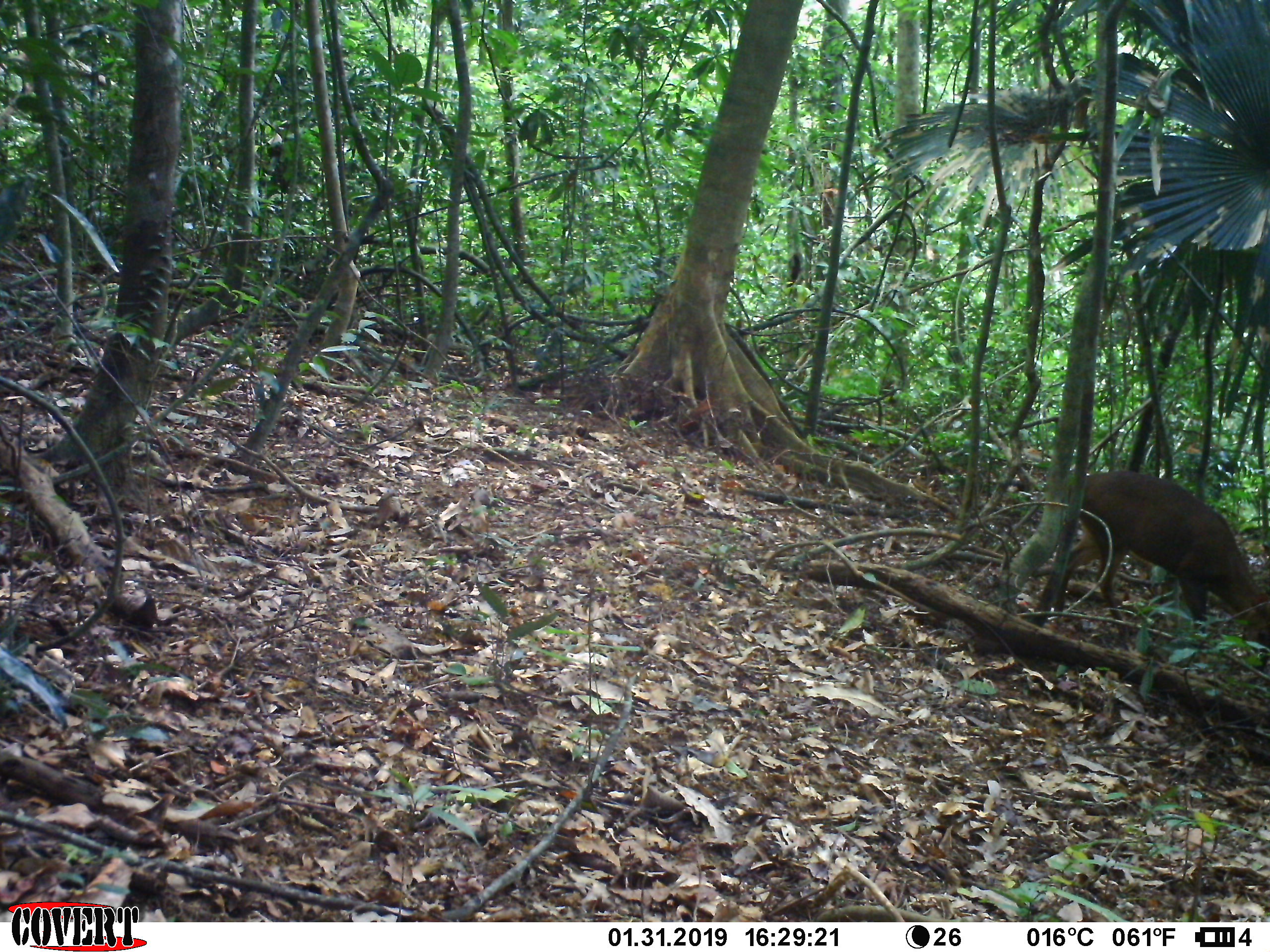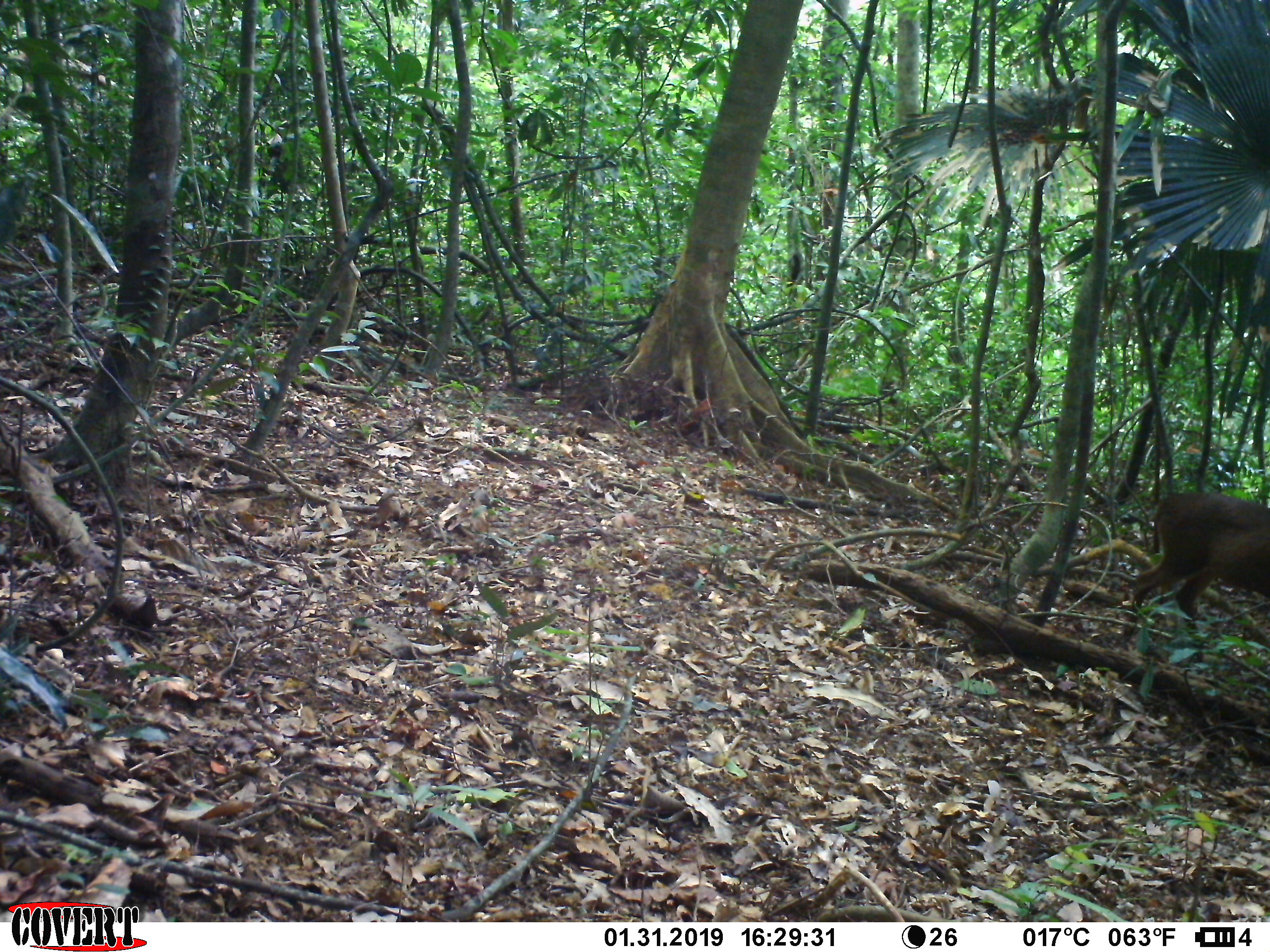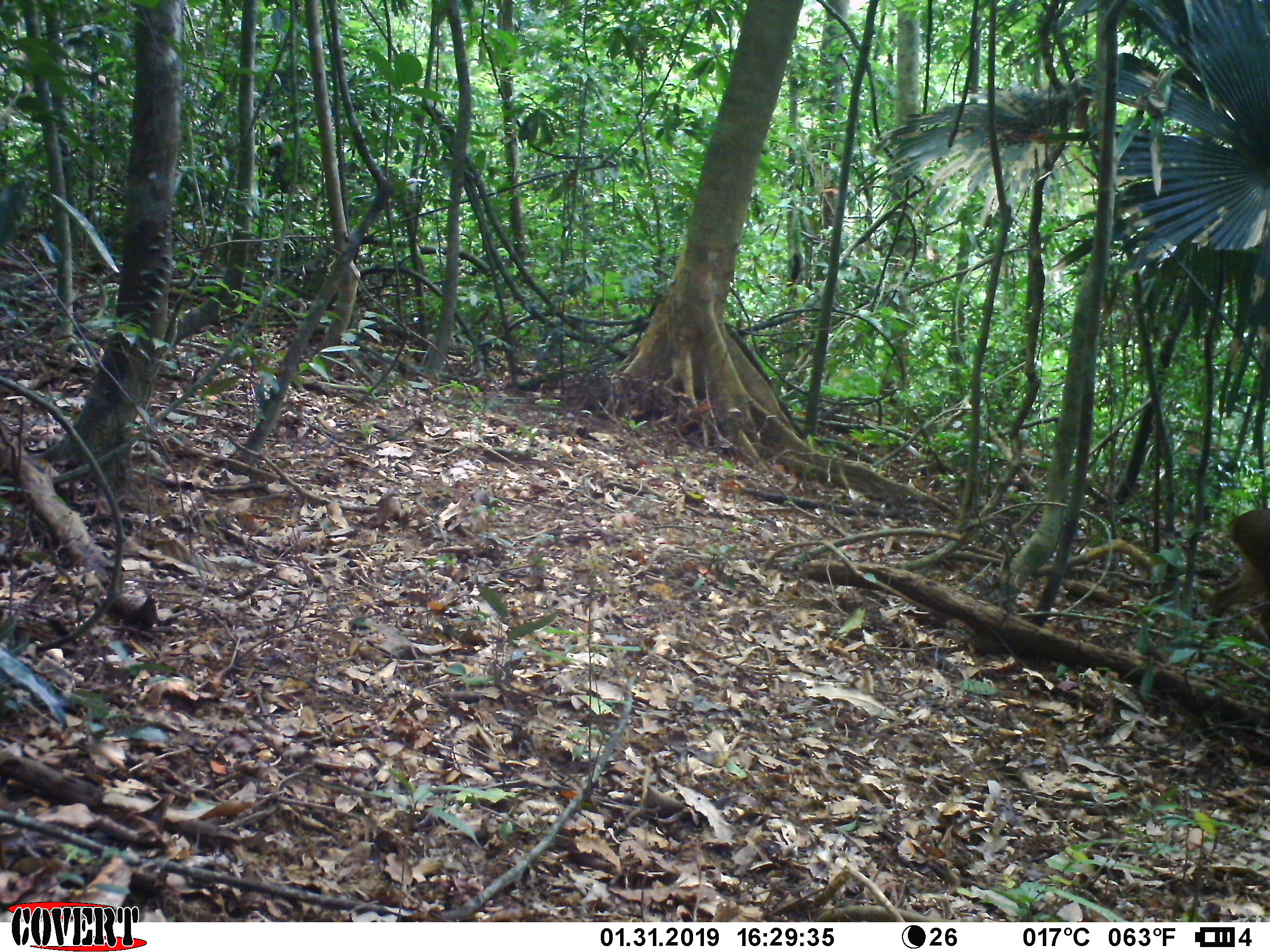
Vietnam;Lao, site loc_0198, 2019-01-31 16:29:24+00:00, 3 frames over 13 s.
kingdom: Animalia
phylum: Chordata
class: Mammalia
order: Artiodactyla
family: Cervidae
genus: Muntiacus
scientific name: Muntiacus vuquangensis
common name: large-antlered muntjac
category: large antlered muntjac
Large antlered muntjac (large-antlered muntjac) (Muntiacus vuquangensis). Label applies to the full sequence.